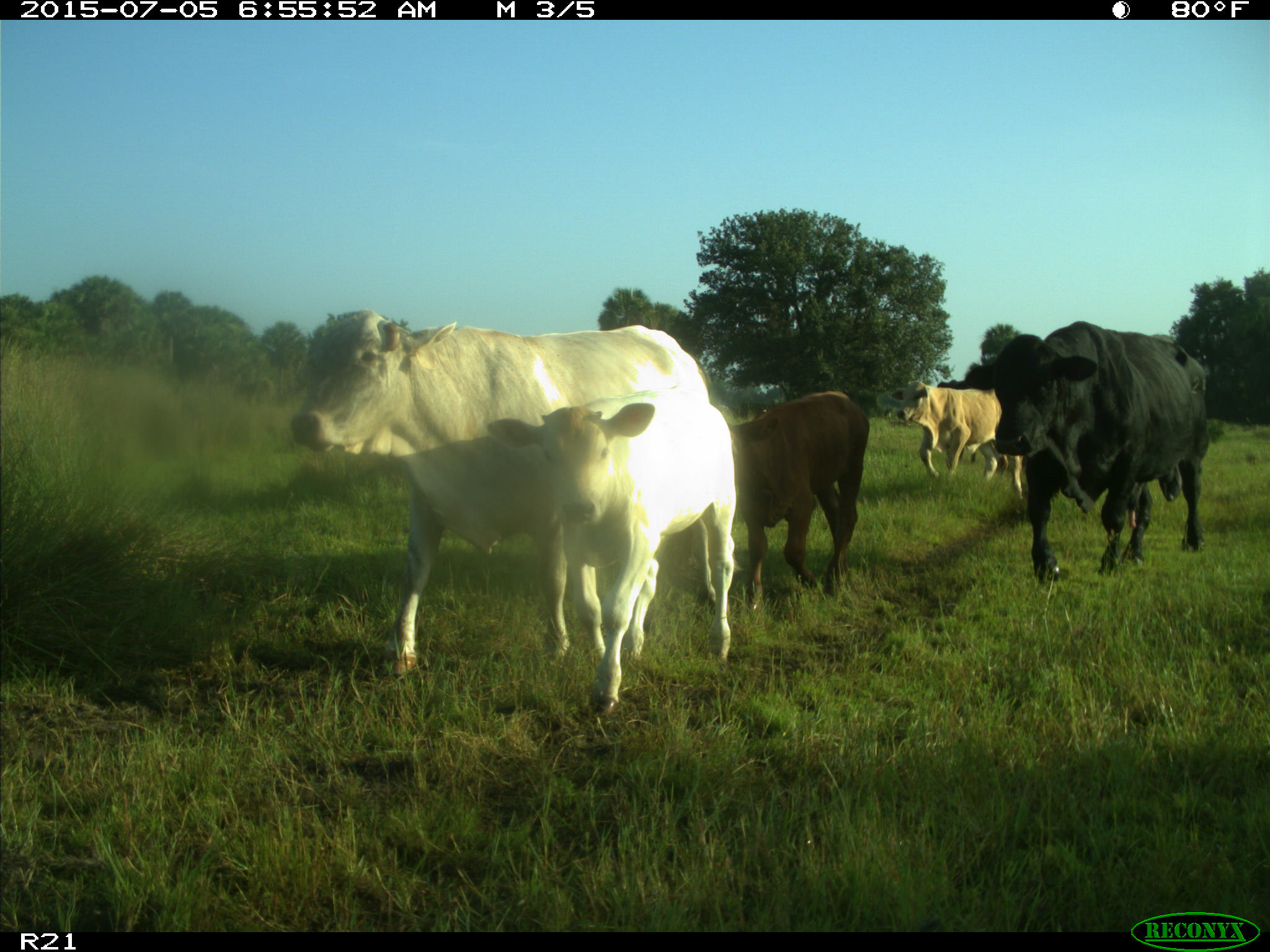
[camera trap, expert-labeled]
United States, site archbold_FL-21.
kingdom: Animalia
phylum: Chordata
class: Mammalia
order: Artiodactyla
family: Bovidae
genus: Bos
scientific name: Bos taurus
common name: domestic cow